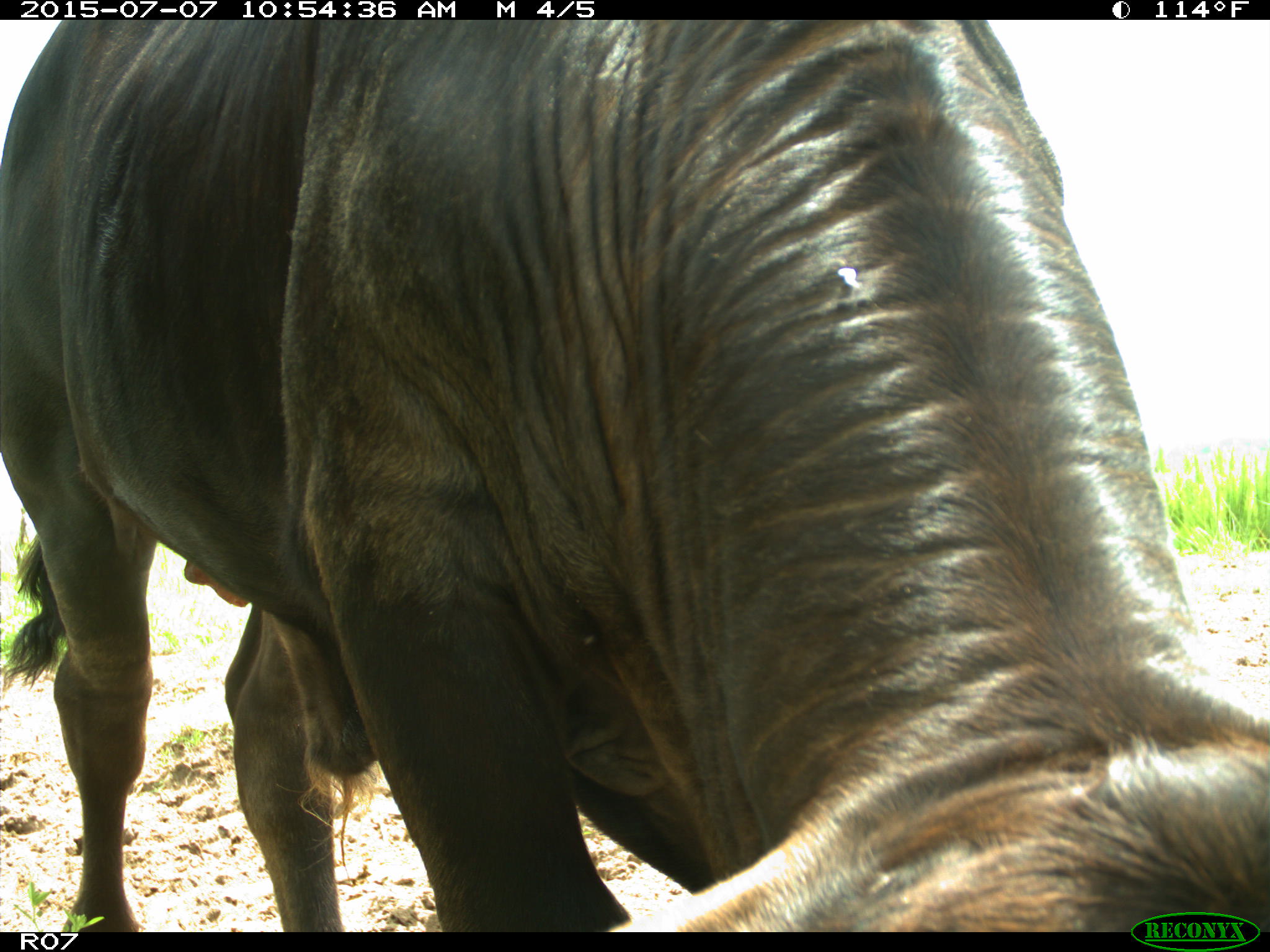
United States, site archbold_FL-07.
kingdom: Animalia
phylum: Chordata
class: Mammalia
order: Artiodactyla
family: Bovidae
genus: Bos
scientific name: Bos taurus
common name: domestic cow